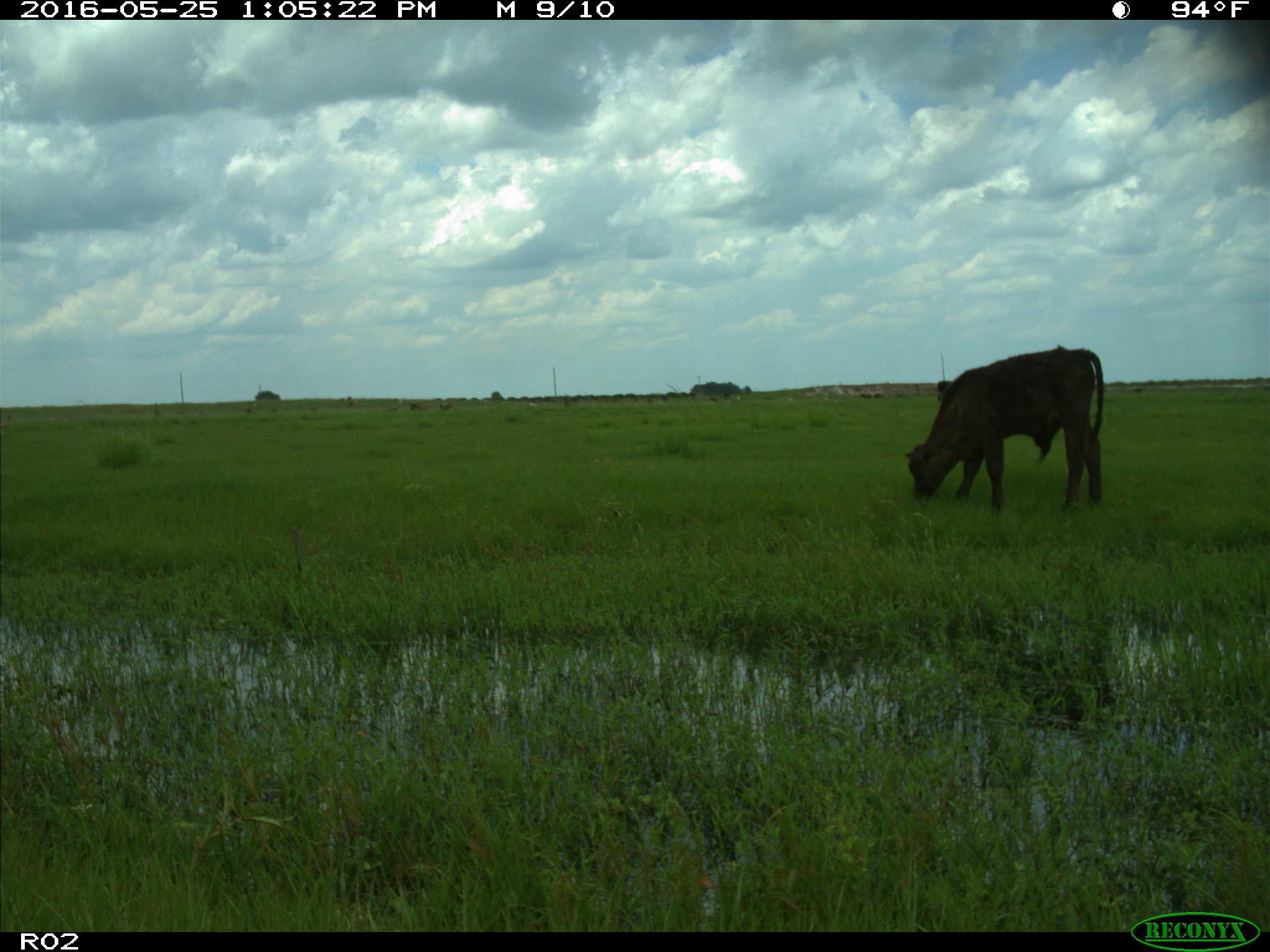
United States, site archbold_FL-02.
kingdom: Animalia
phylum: Chordata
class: Mammalia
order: Artiodactyla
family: Bovidae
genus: Bos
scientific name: Bos taurus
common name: domestic cow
Bos taurus (domestic cow).